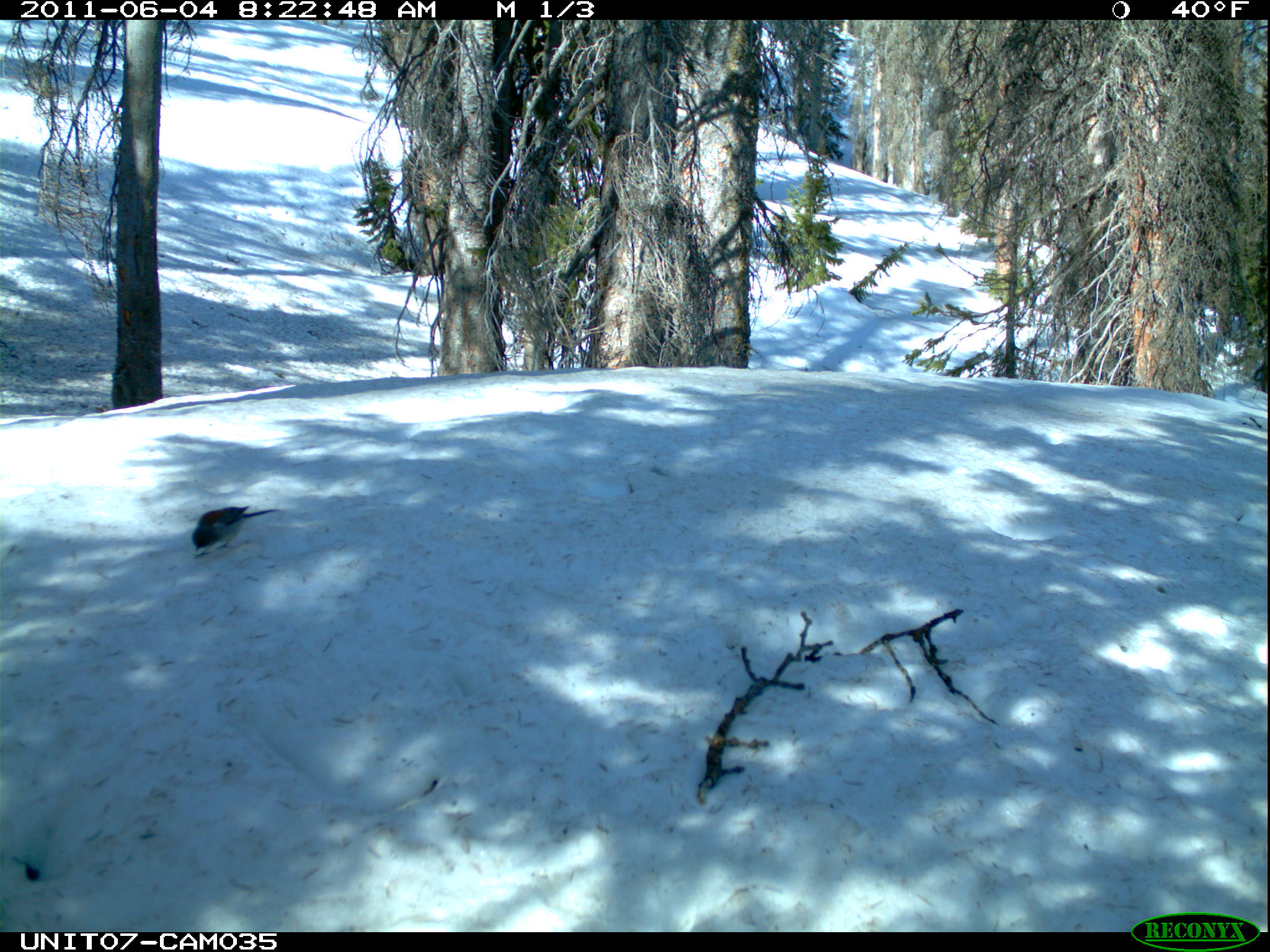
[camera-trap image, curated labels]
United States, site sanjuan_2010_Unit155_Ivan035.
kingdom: Animalia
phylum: Chordata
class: Aves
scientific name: Aves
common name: birds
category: unidentified bird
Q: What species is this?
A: Unidentified bird (birds) (Aves).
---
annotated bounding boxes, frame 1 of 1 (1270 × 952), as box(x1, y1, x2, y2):
animal: box(191, 504, 279, 559)